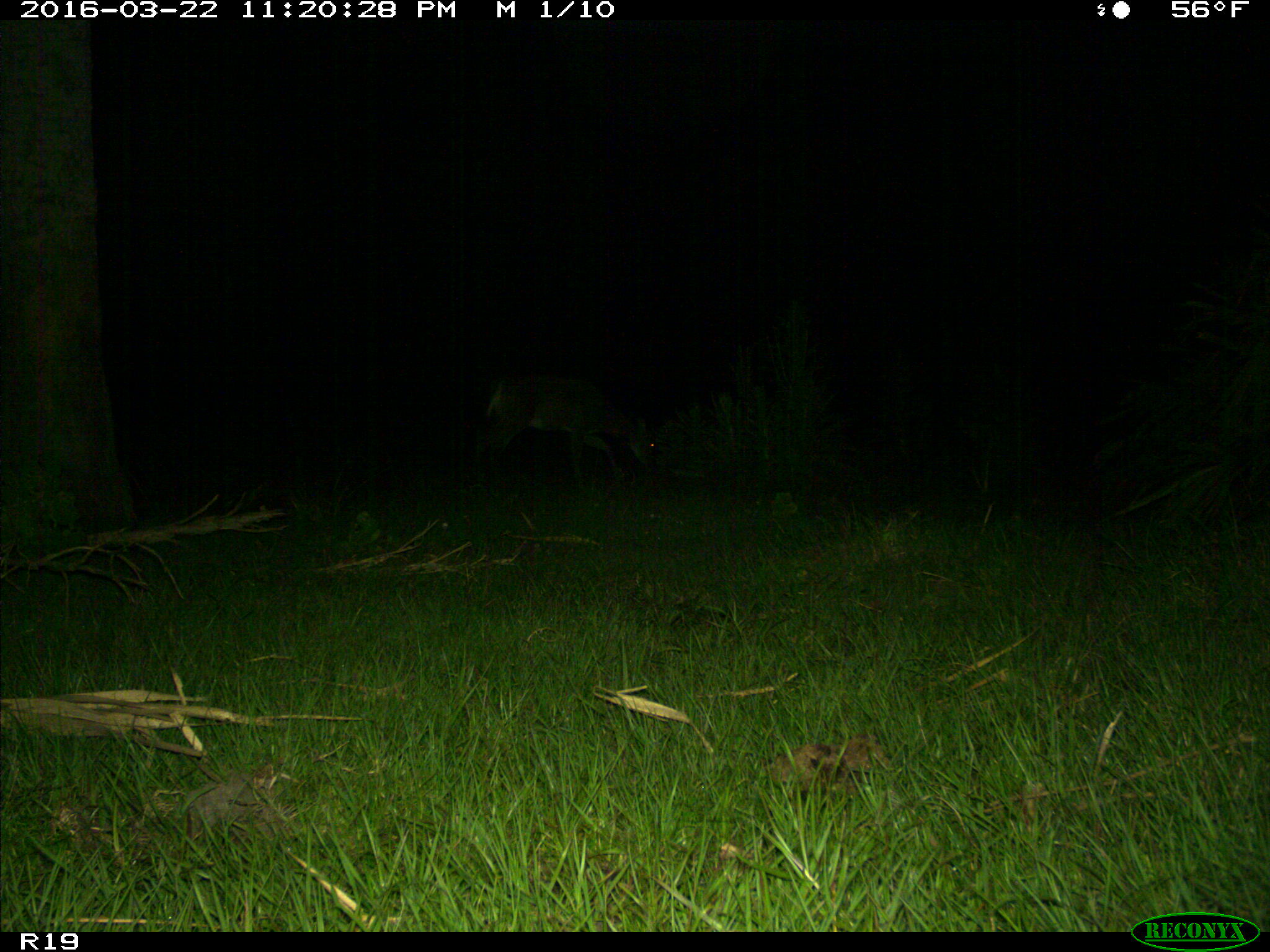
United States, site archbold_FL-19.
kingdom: Animalia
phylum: Chordata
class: Mammalia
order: Artiodactyla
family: Cervidae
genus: Odocoileus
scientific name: Odocoileus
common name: deer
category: unidentified deer